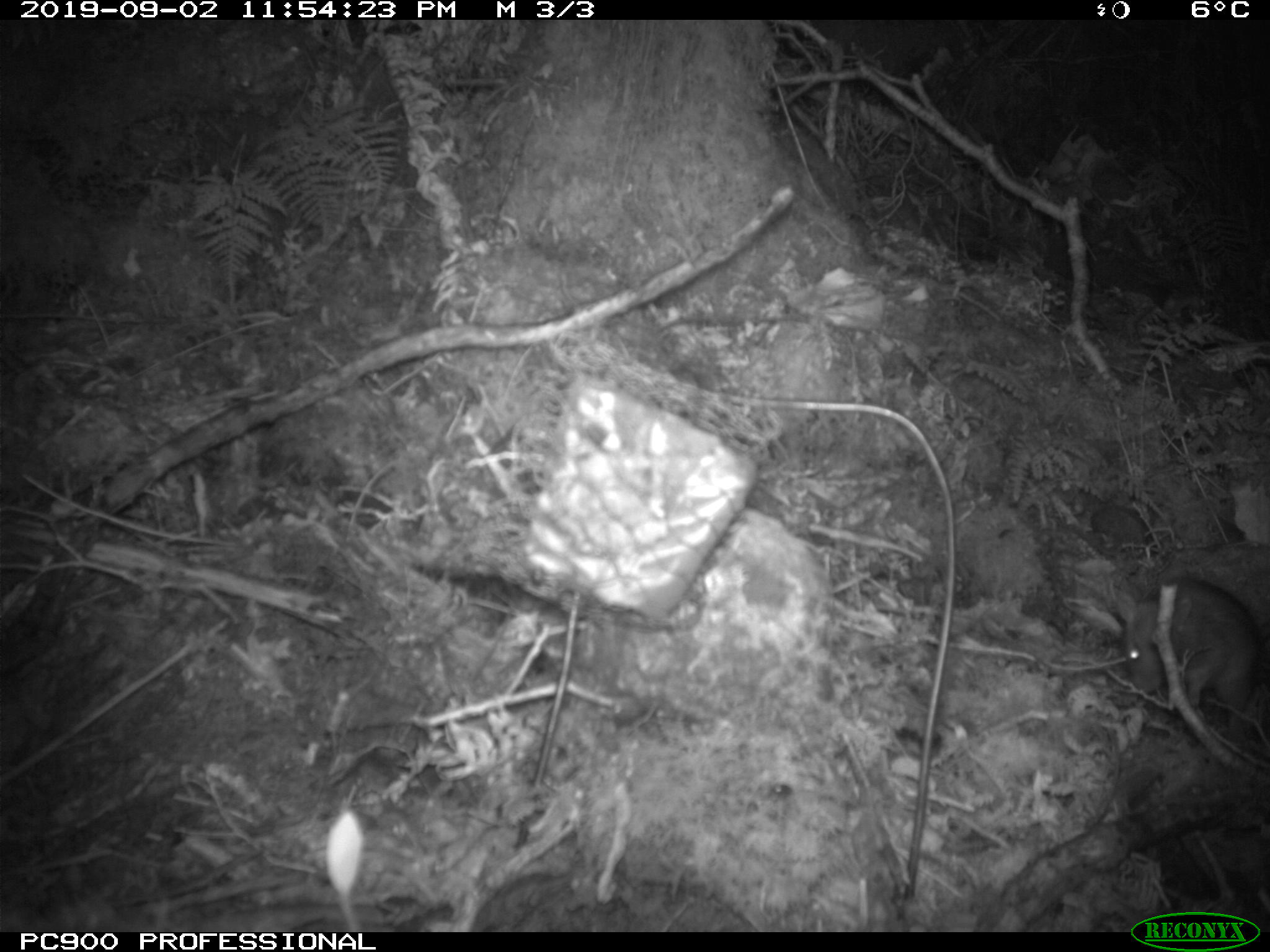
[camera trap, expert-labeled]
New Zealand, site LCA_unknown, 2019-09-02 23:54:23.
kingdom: Animalia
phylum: Chordata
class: Mammalia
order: Rodentia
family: Muridae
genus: Rattus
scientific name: Rattus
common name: rat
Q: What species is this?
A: Rat (Rattus).